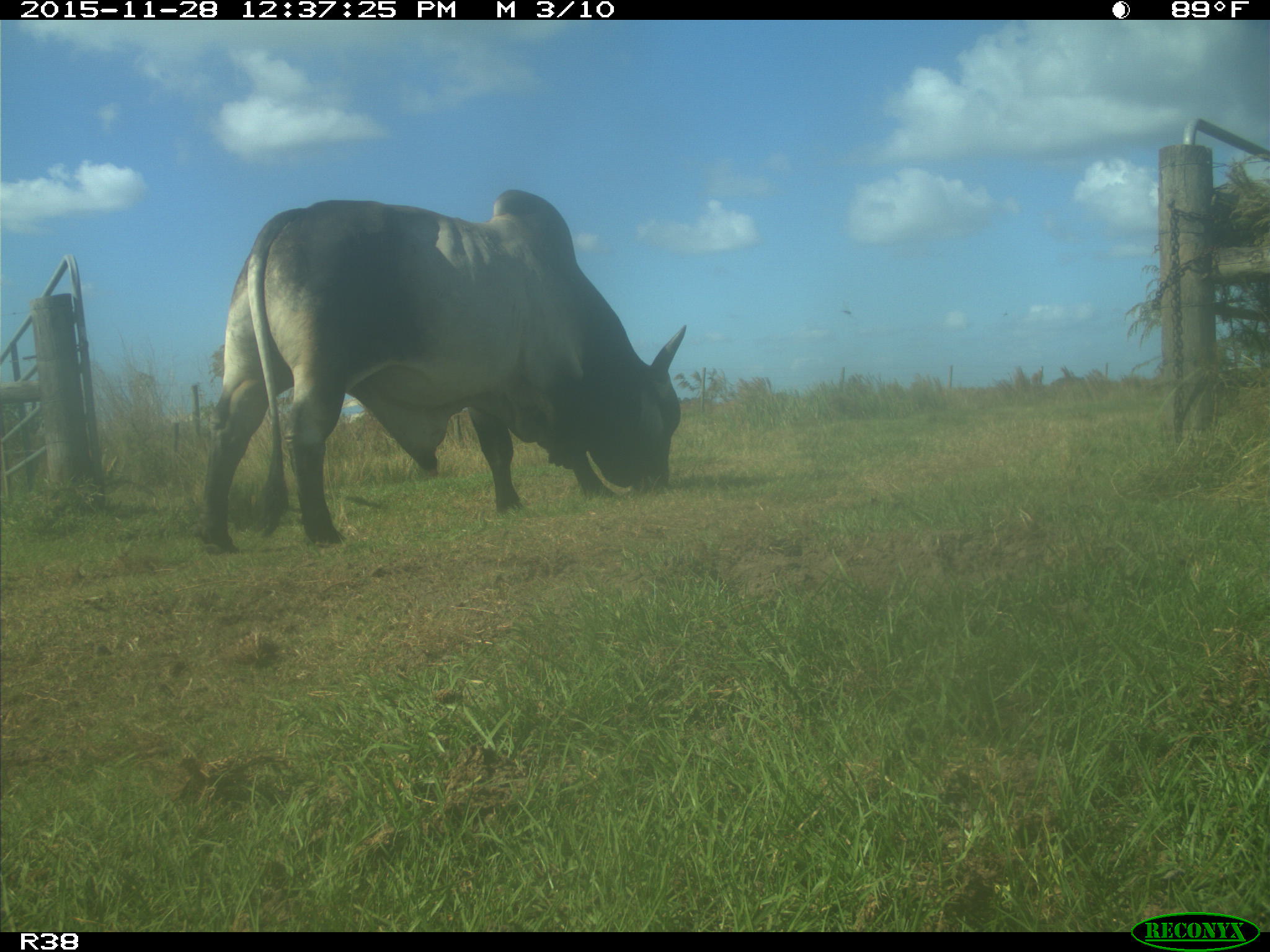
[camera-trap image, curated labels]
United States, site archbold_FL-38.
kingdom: Animalia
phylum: Chordata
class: Mammalia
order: Artiodactyla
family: Bovidae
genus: Bos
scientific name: Bos taurus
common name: domestic cow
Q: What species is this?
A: Bos taurus (domestic cow).